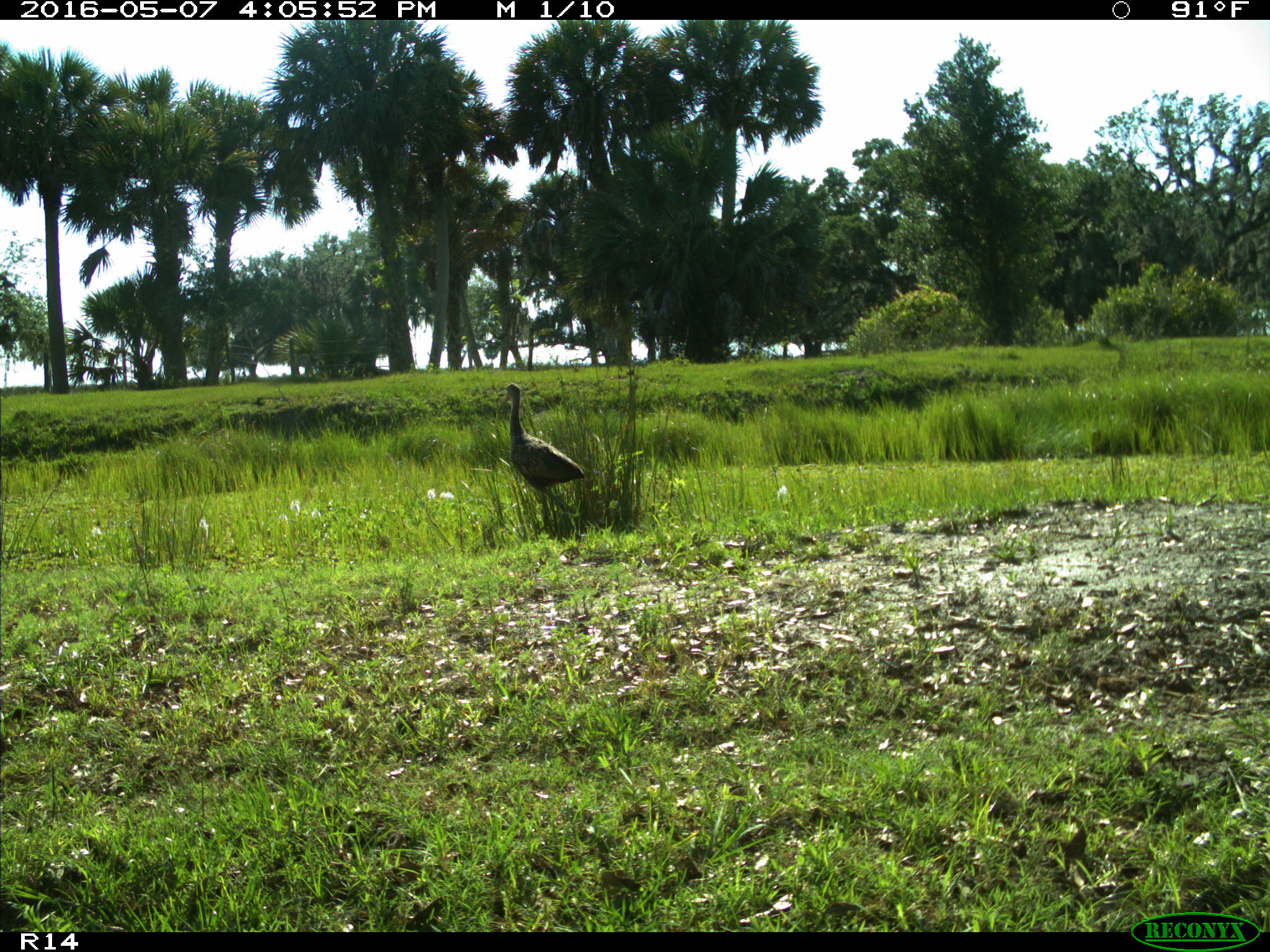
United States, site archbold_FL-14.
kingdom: Animalia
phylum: Chordata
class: Aves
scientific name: Aves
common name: birds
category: unidentified bird